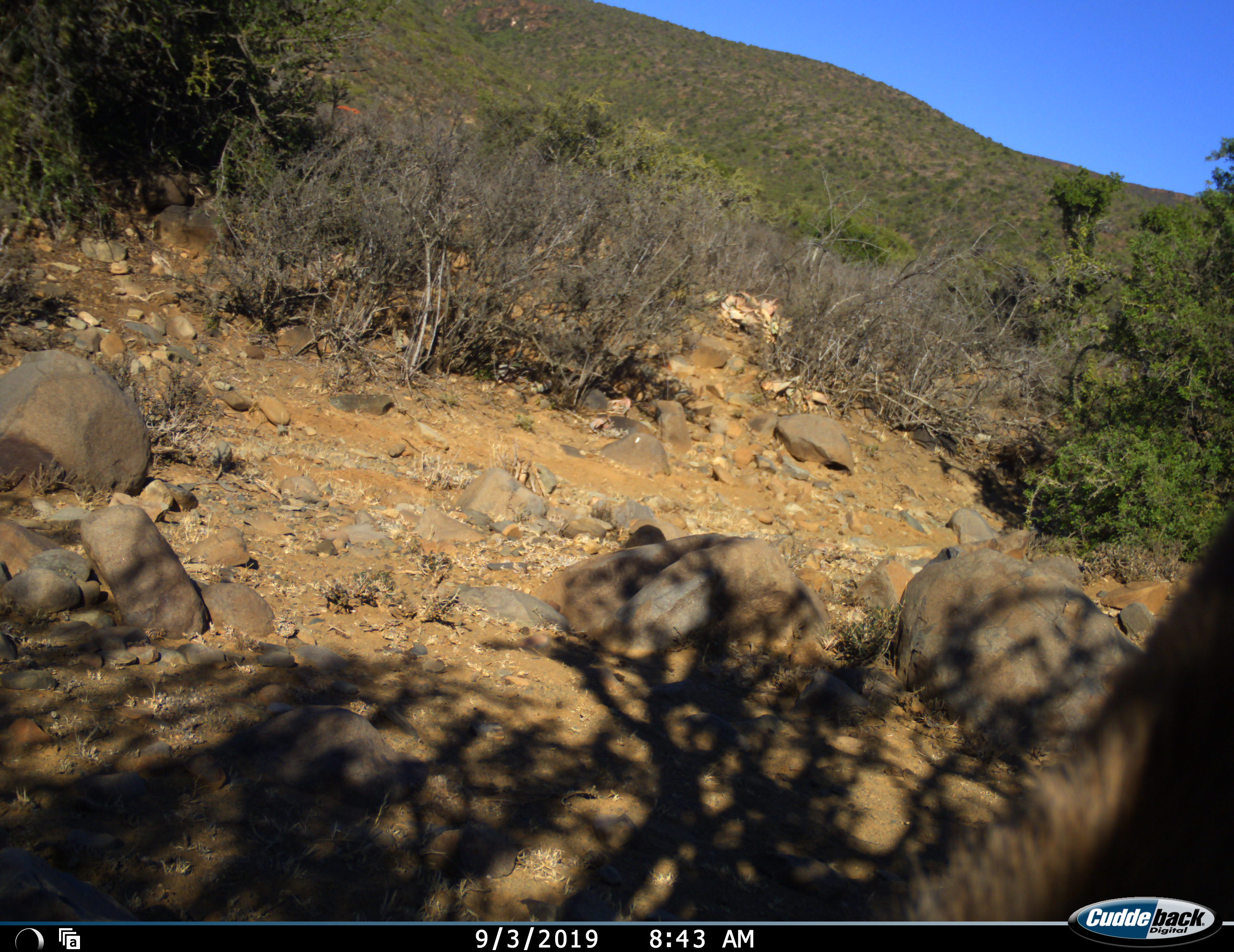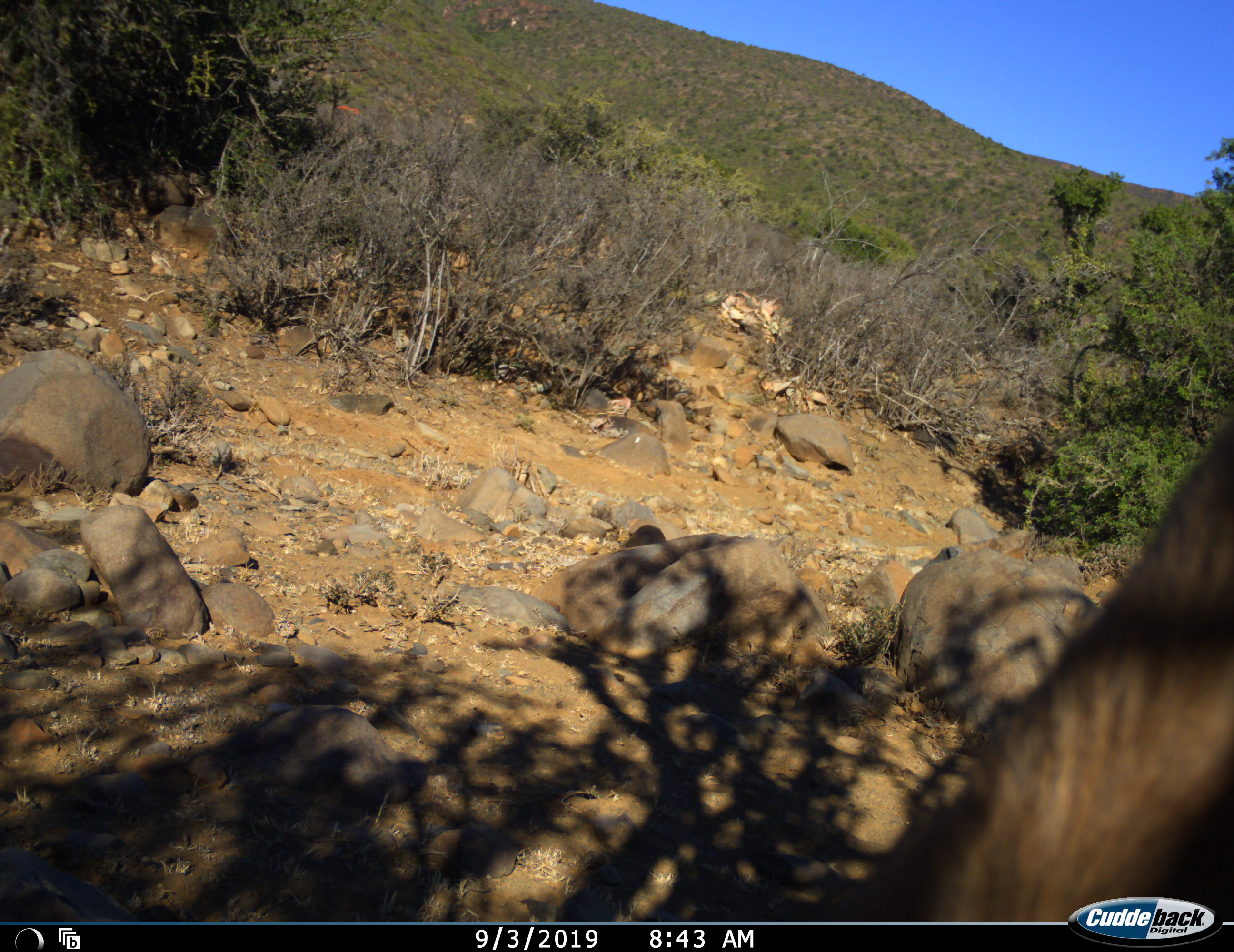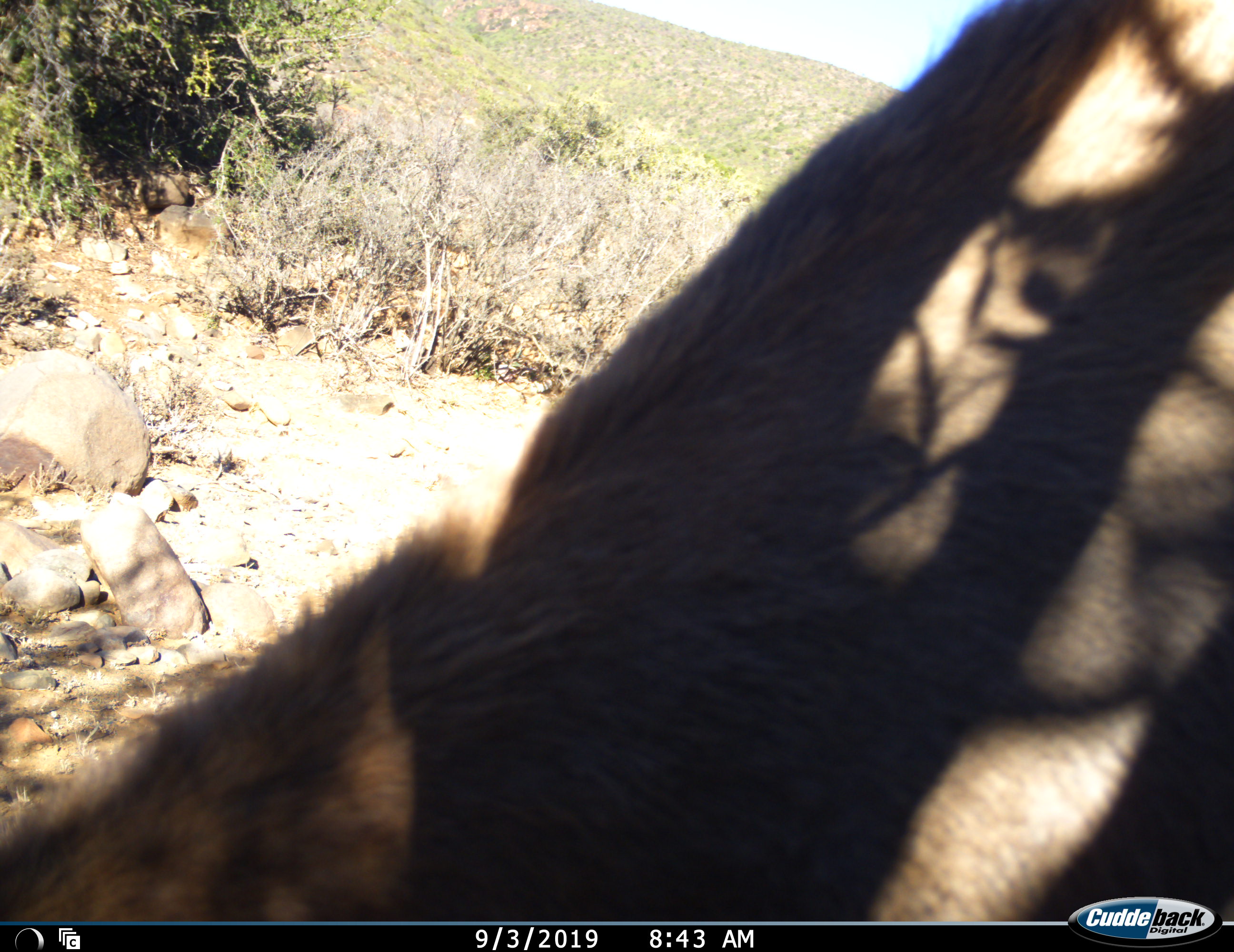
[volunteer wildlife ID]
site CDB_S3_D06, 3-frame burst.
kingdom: Animalia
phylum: Chordata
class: Mammalia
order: Artiodactyla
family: Bovidae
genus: Tragelaphus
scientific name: Tragelaphus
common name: kudu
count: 1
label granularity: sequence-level